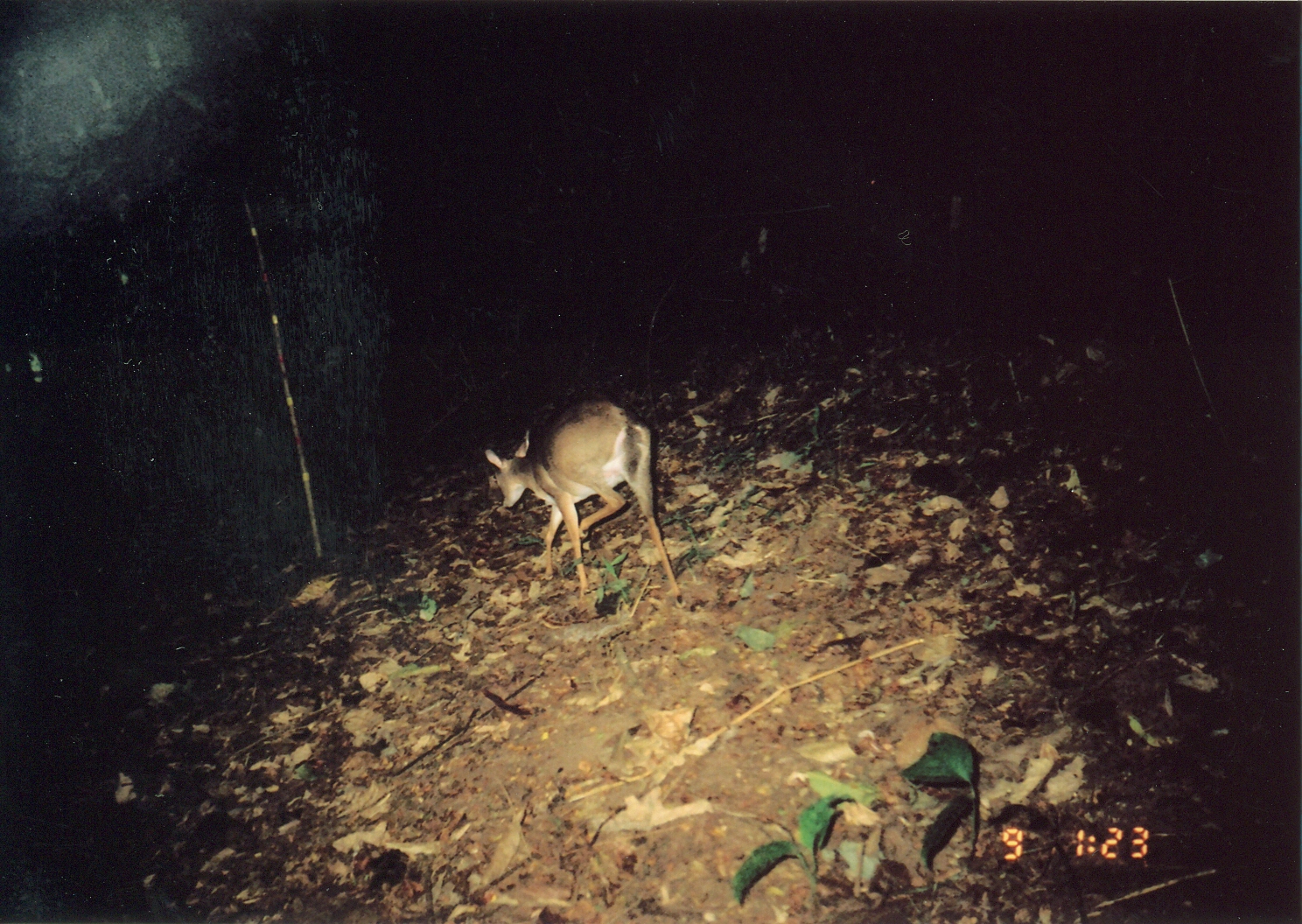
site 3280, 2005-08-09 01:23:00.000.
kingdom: Animalia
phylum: Chordata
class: Mammalia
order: Artiodactyla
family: Bovidae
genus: Nesotragus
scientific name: Nesotragus moschatus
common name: suni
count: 1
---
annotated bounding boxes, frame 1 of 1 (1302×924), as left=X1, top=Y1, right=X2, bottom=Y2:
nesotragus moschatus: left=483, top=395, right=685, bottom=608